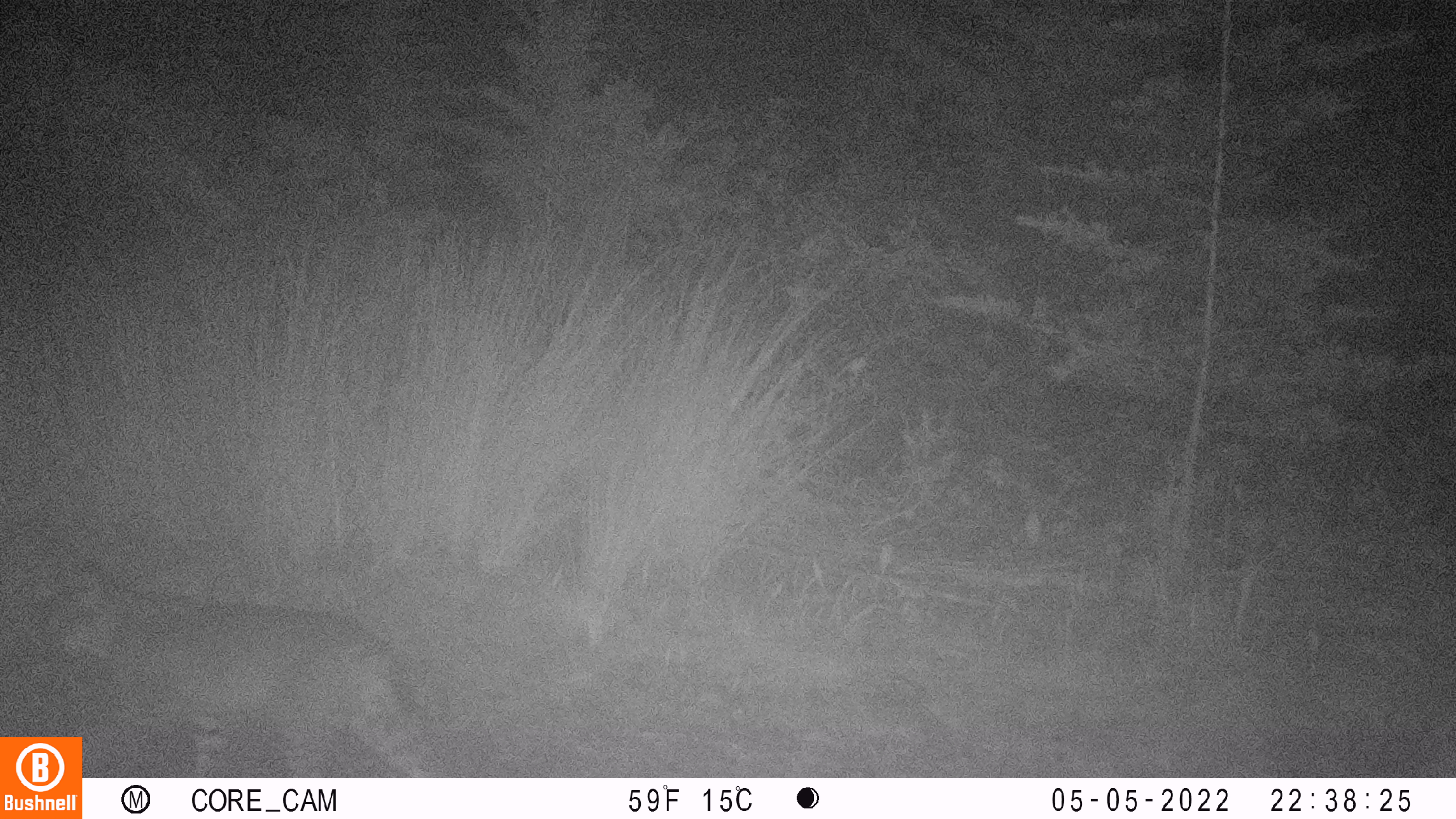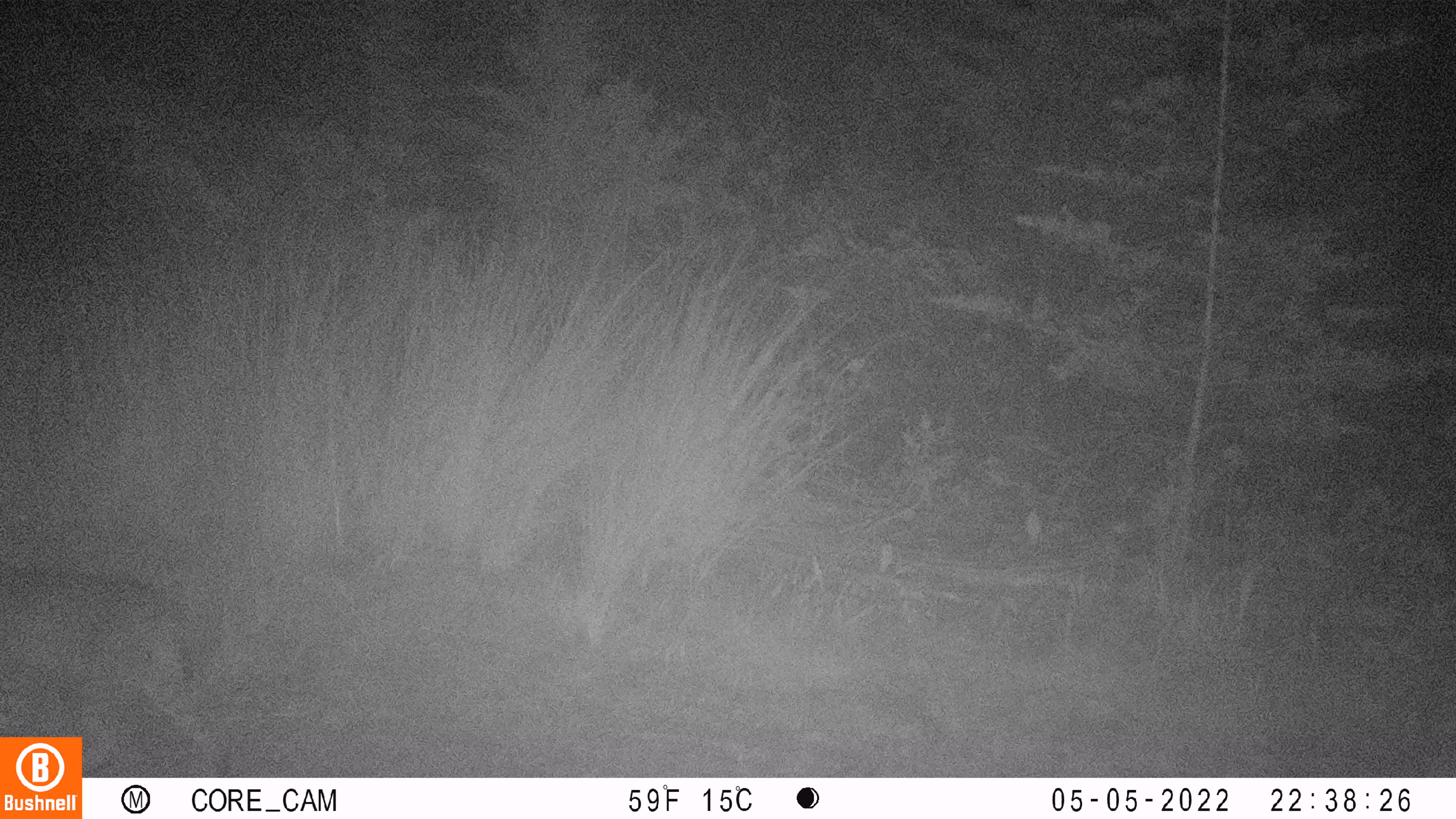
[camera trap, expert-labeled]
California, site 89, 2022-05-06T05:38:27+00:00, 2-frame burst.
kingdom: Animalia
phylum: Chordata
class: Mammalia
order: Carnivora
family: Felidae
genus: Lynx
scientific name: Lynx rufus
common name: bobcat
Bobcat (Lynx rufus).